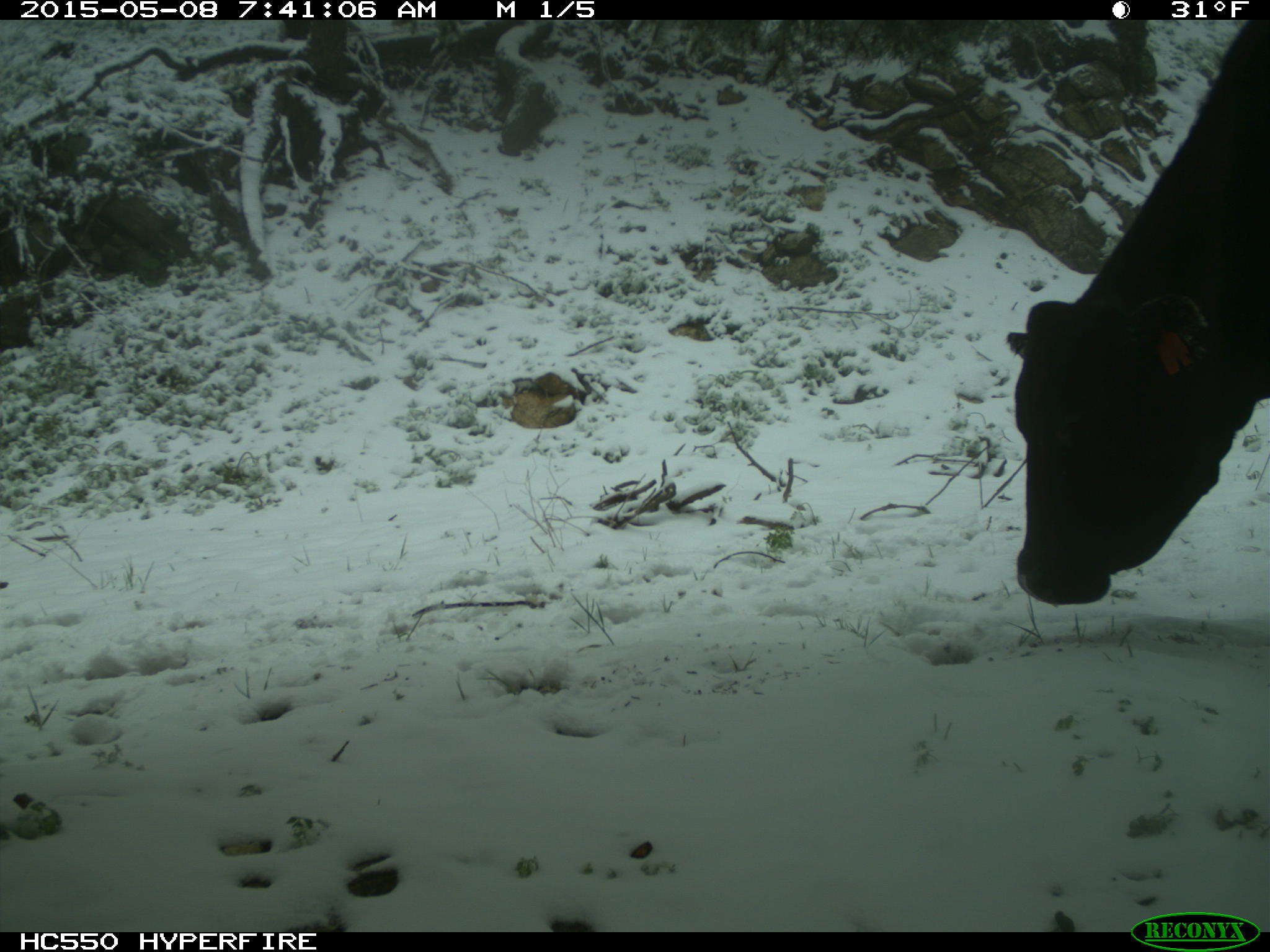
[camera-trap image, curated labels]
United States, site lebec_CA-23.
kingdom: Animalia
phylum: Chordata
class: Mammalia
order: Artiodactyla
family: Bovidae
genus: Bos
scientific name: Bos taurus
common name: domestic cow